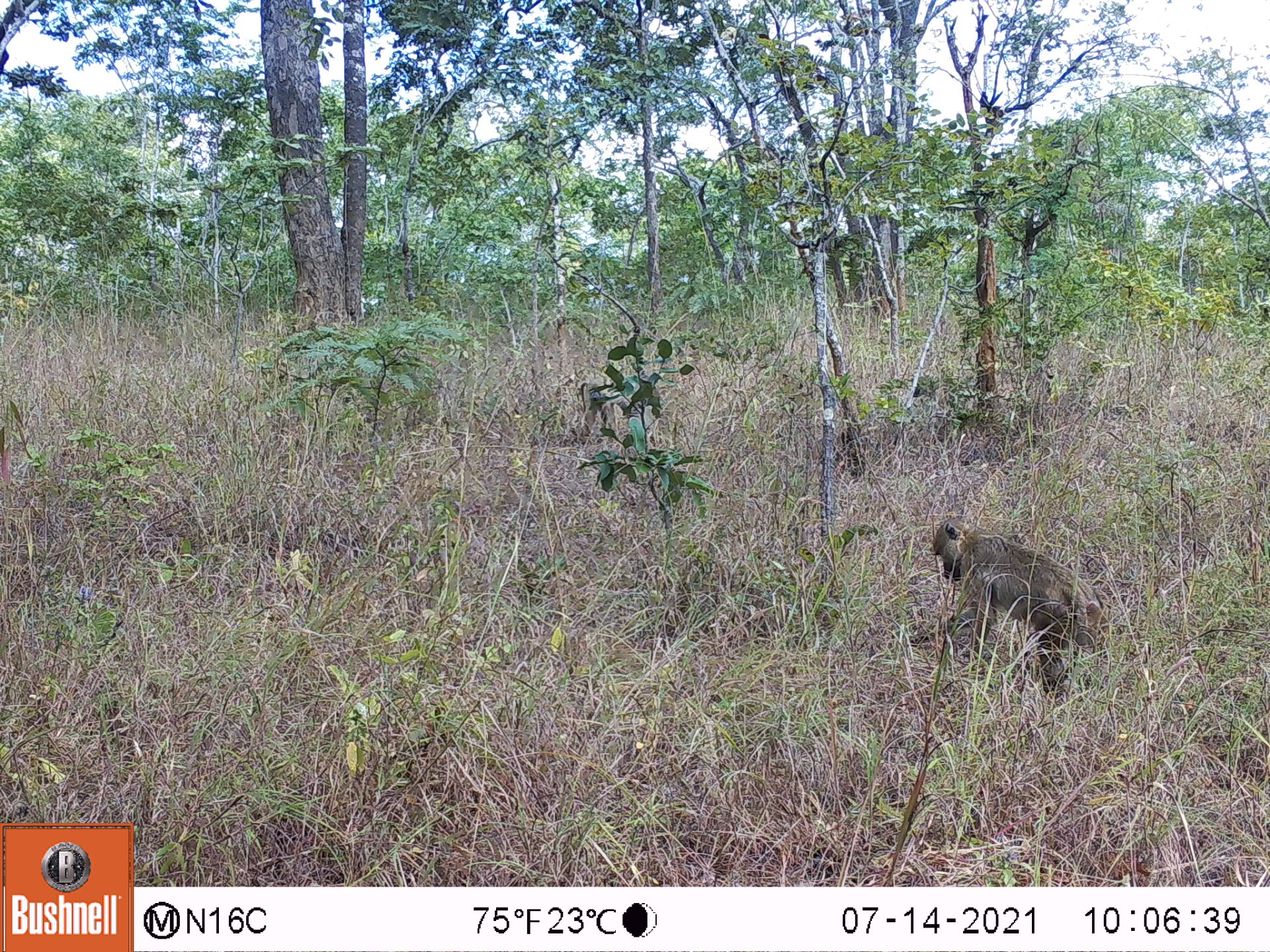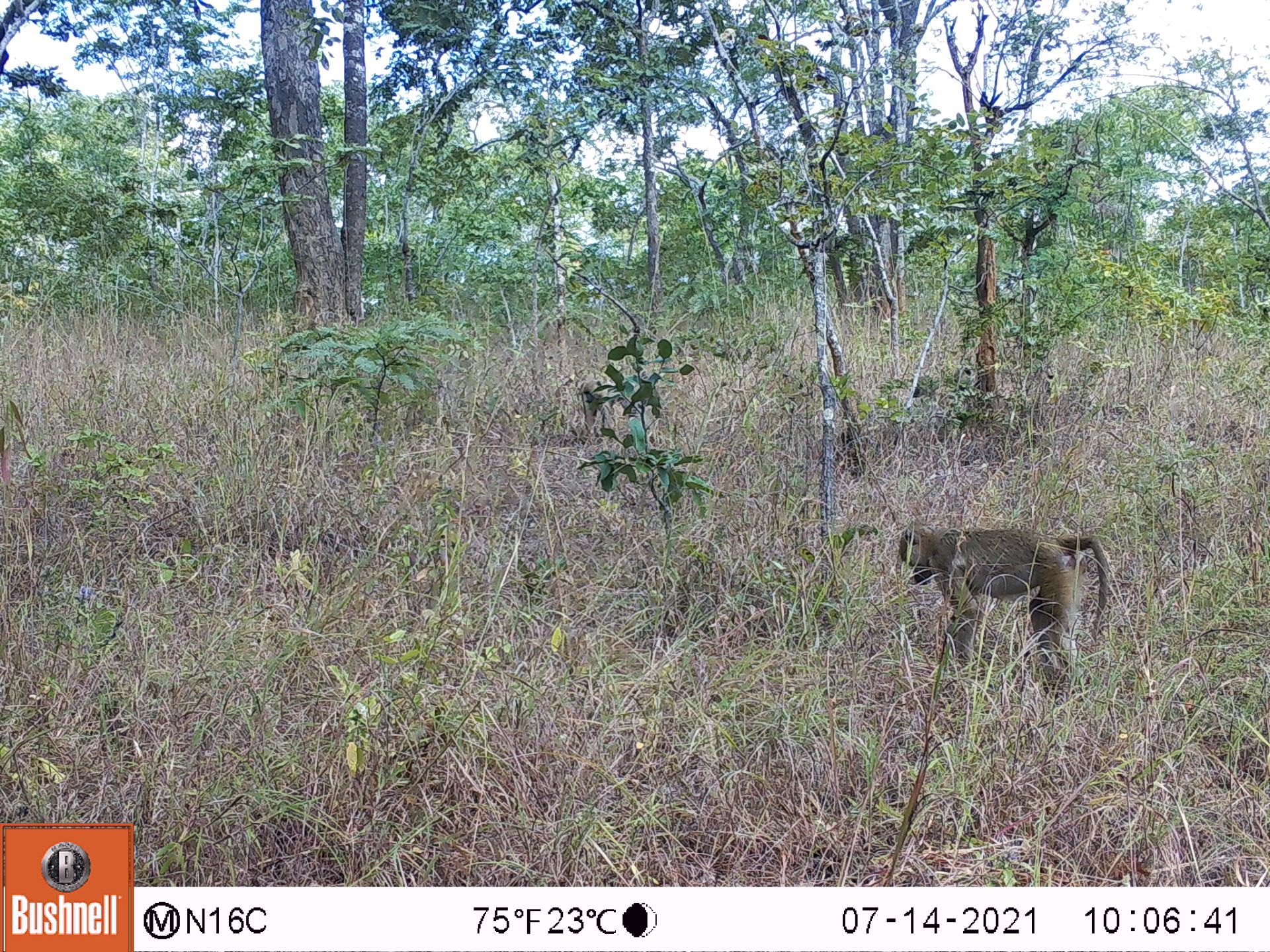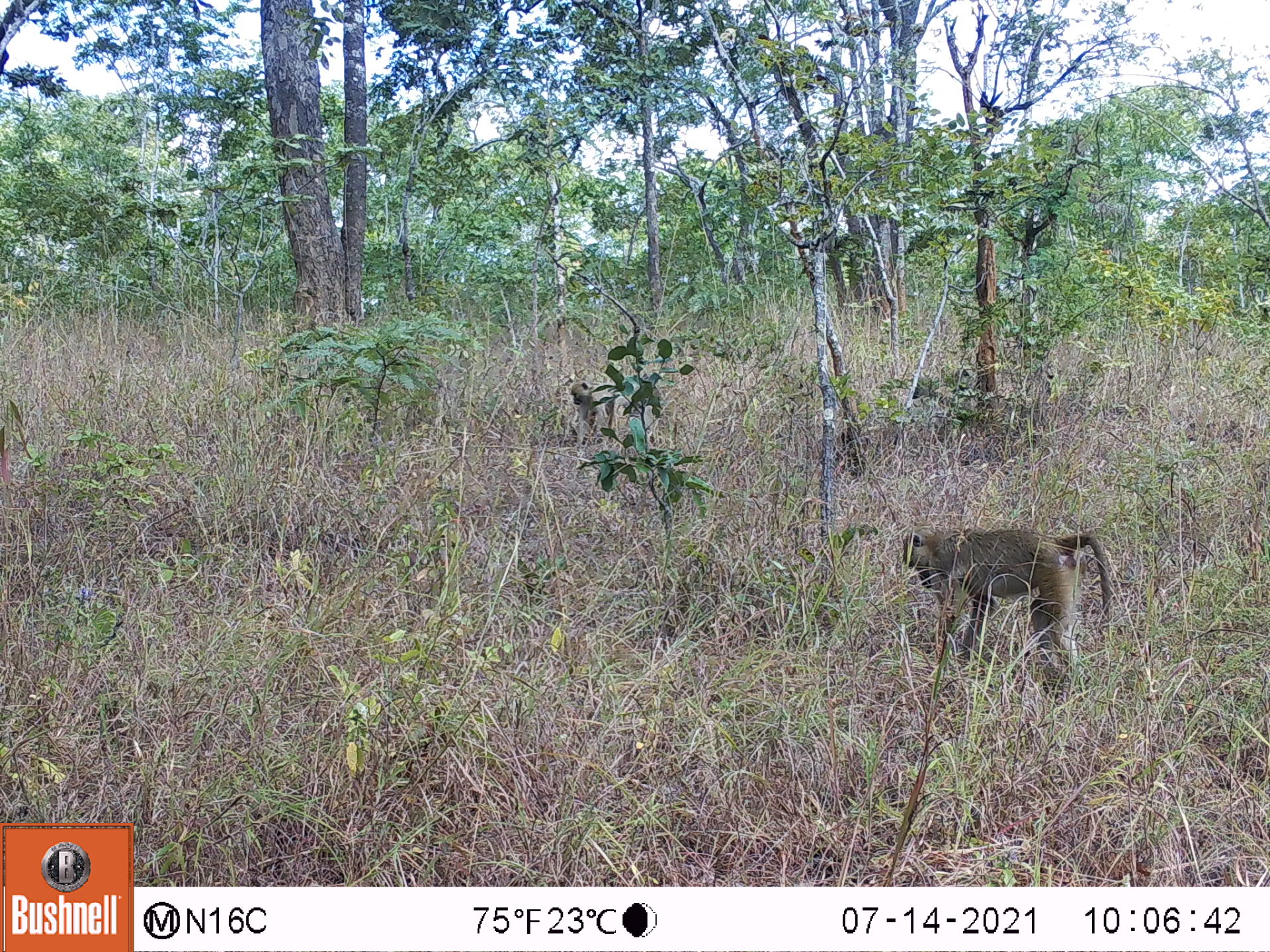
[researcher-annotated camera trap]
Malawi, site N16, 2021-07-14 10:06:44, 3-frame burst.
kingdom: Animalia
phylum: Chordata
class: Mammalia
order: Primates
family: Cercopithecidae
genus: Papio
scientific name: Papio cynocephalus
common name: yellow baboon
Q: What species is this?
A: Yellow baboon (Papio cynocephalus).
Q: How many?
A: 1.